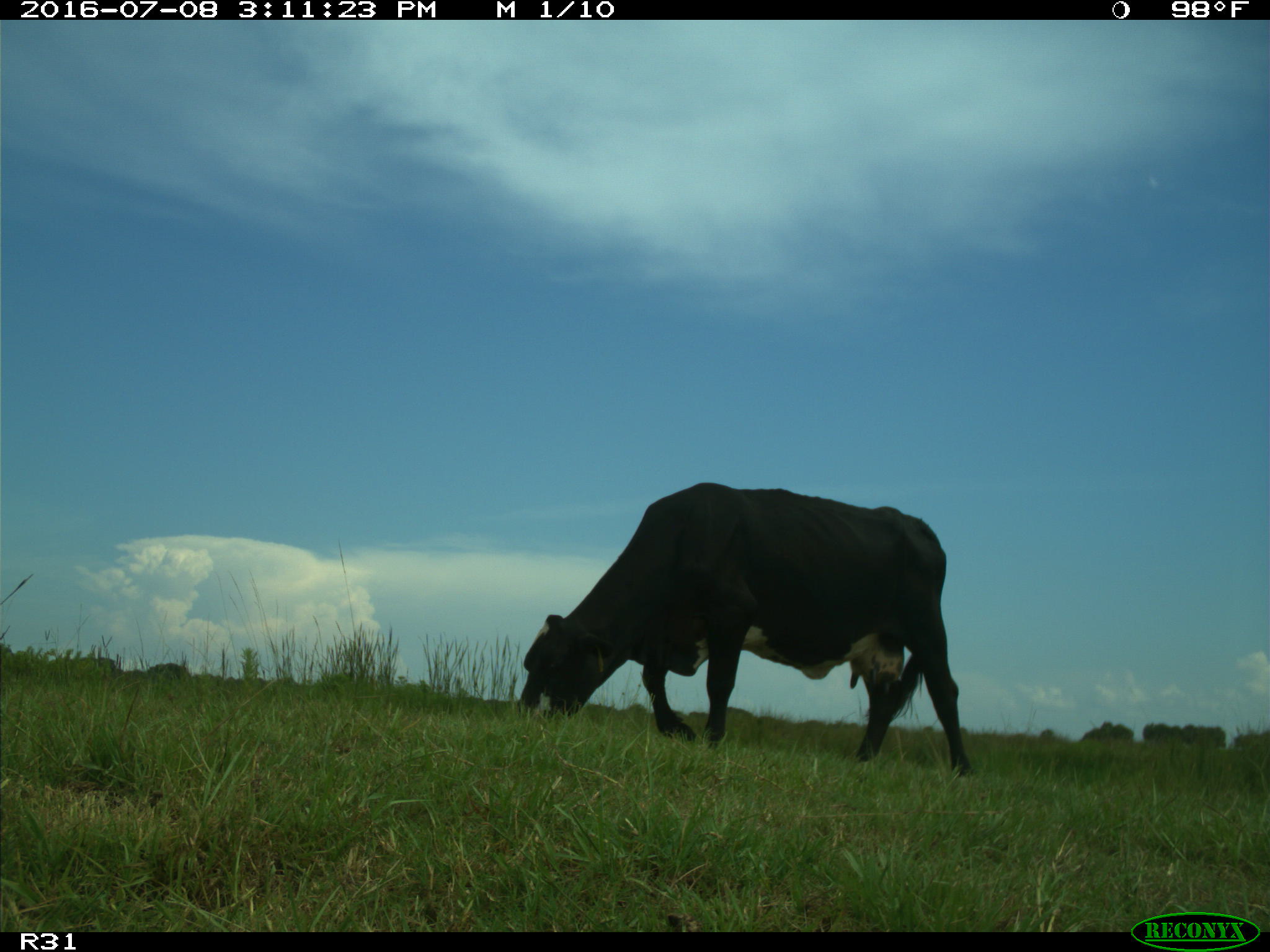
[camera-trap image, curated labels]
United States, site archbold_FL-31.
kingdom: Animalia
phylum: Chordata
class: Mammalia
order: Artiodactyla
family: Bovidae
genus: Bos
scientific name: Bos taurus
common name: domestic cow